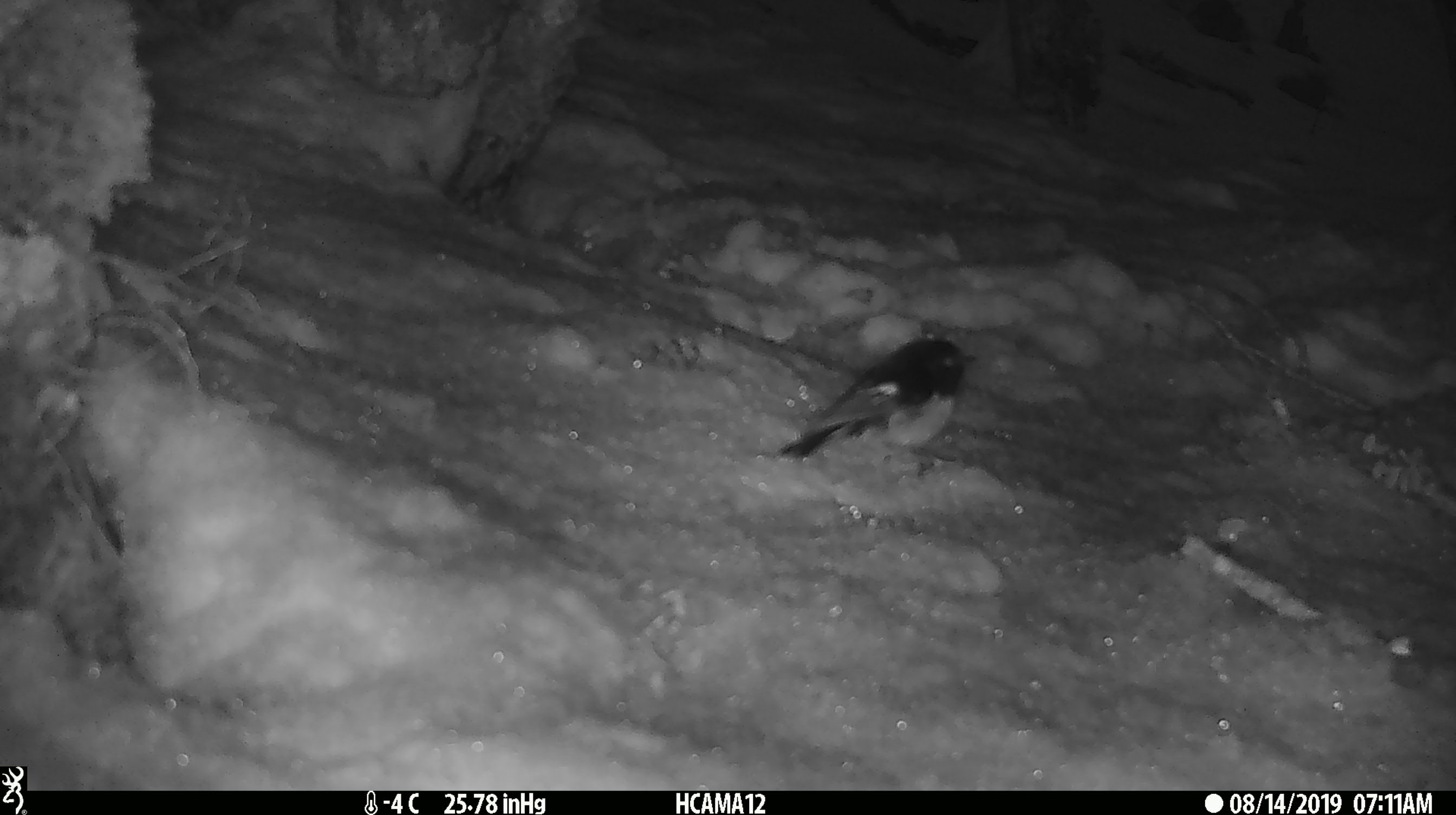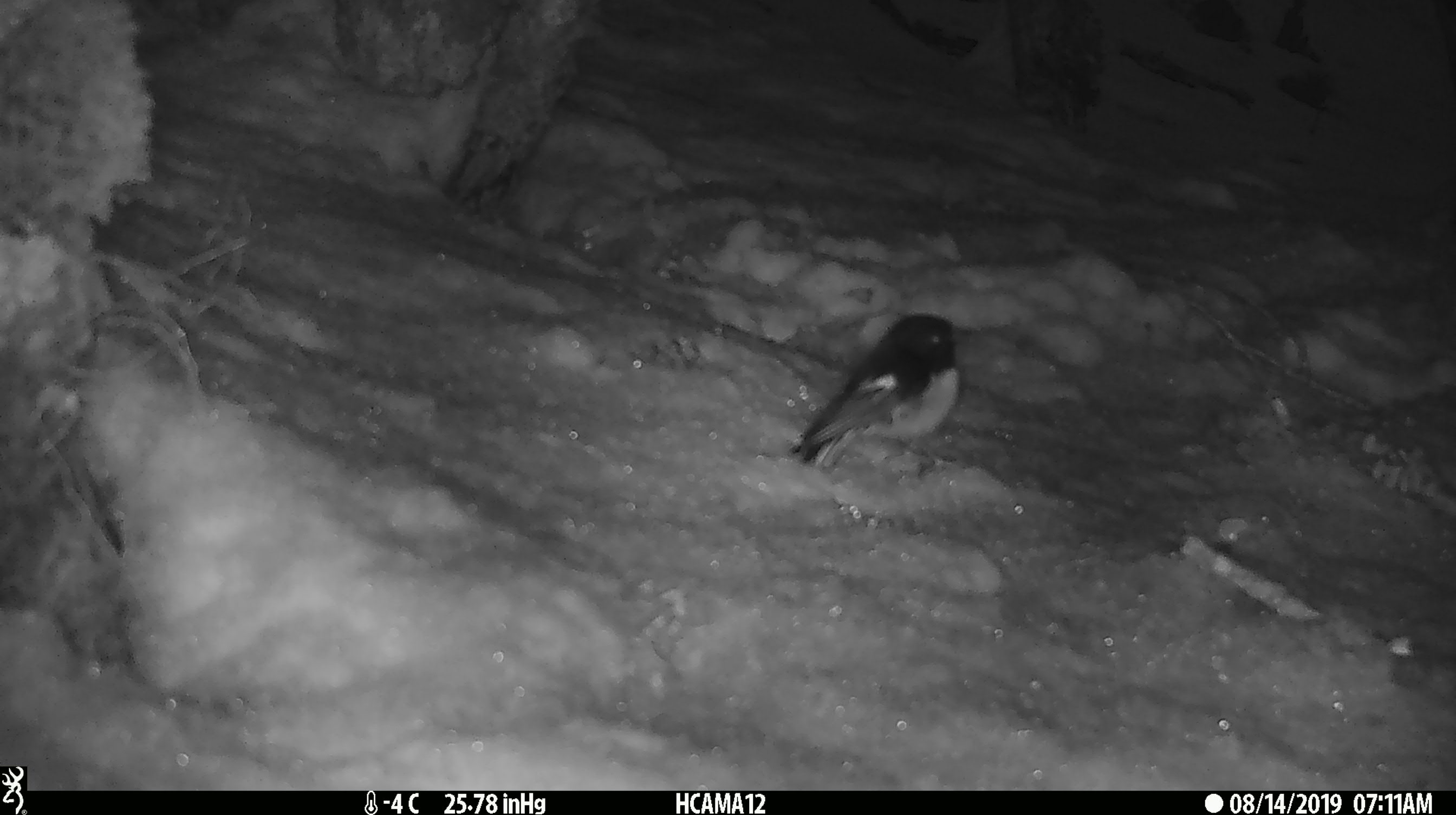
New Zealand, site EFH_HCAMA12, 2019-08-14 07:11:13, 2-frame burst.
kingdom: Animalia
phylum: Chordata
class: Aves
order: Passeriformes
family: Petroicidae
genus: Petroica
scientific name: Petroica macrocephala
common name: tomtit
Tomtit (Petroica macrocephala).